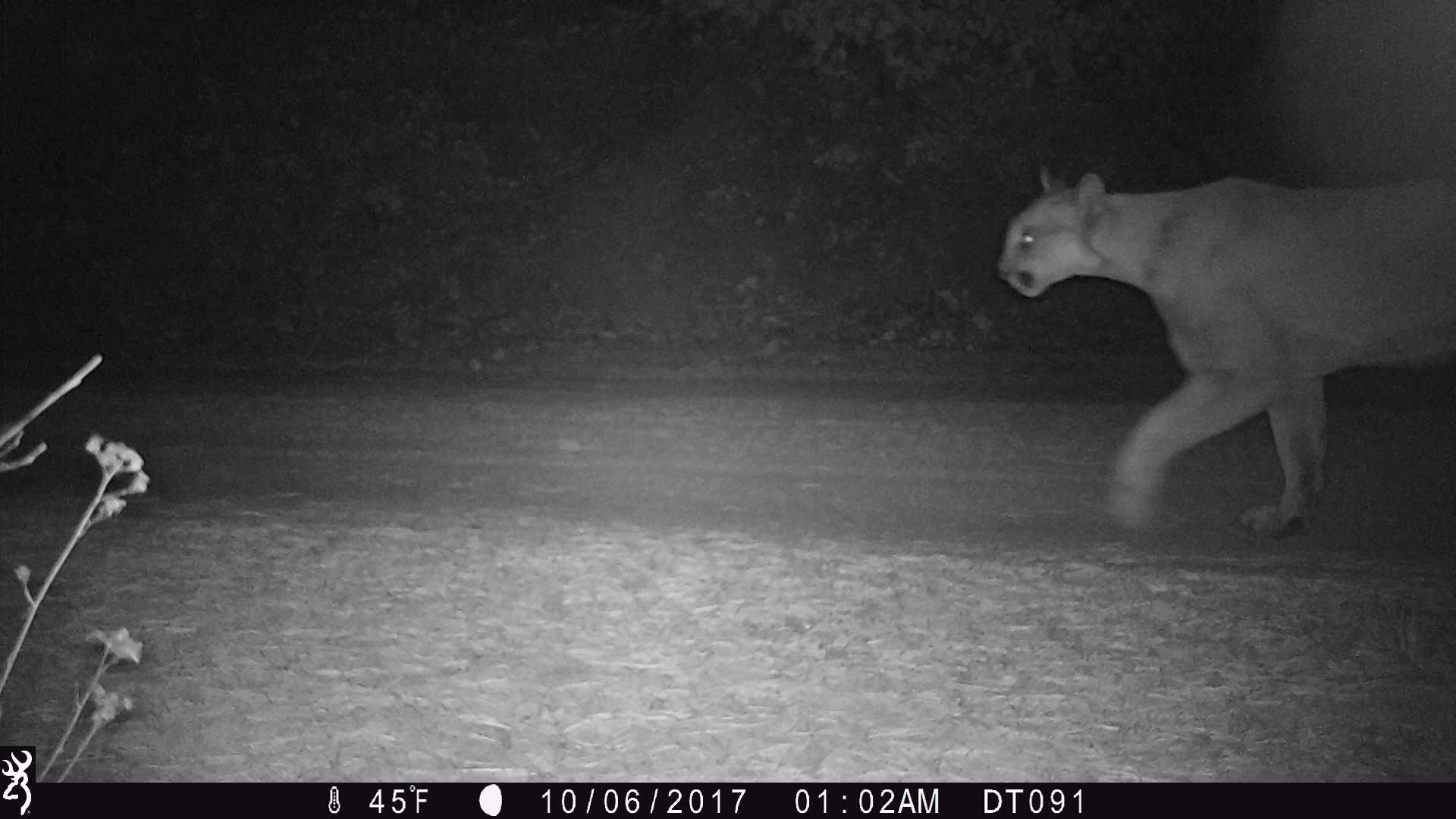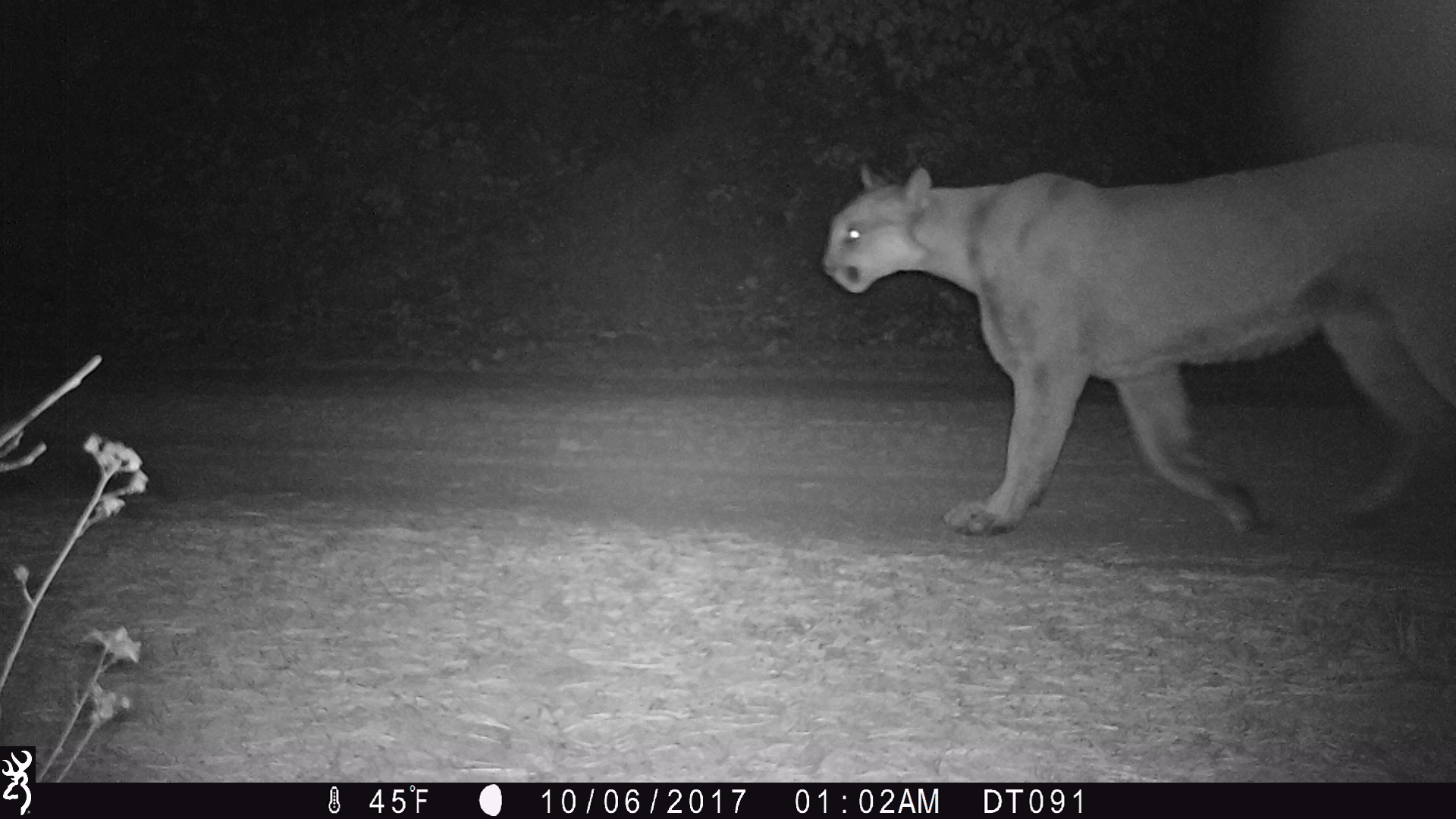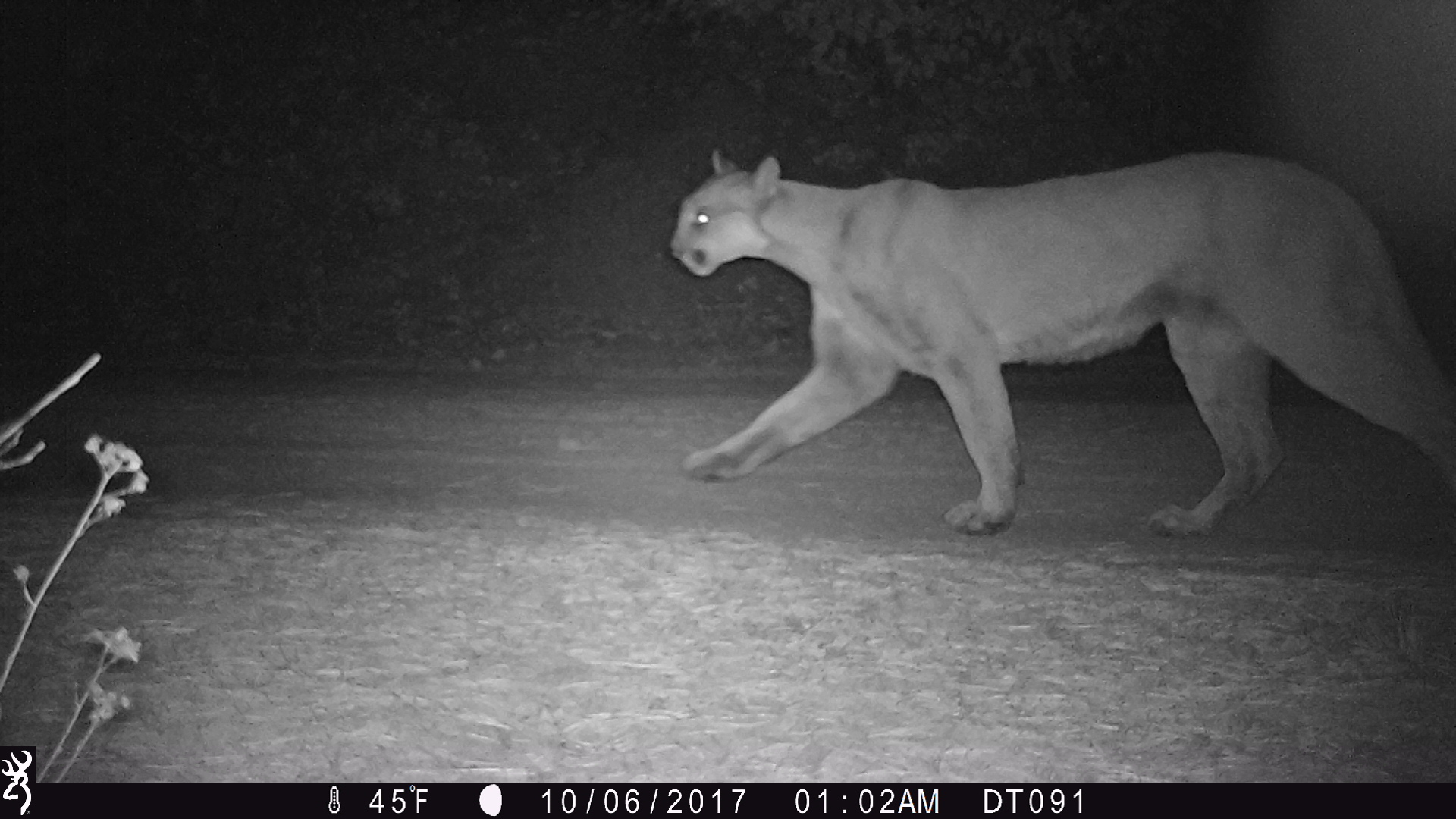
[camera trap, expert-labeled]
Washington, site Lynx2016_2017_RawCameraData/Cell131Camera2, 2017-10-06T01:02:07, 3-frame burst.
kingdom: Animalia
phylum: Chordata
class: Mammalia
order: Carnivora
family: Felidae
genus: Puma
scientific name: Puma concolor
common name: mountain lion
Puma concolor (mountain lion). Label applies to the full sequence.